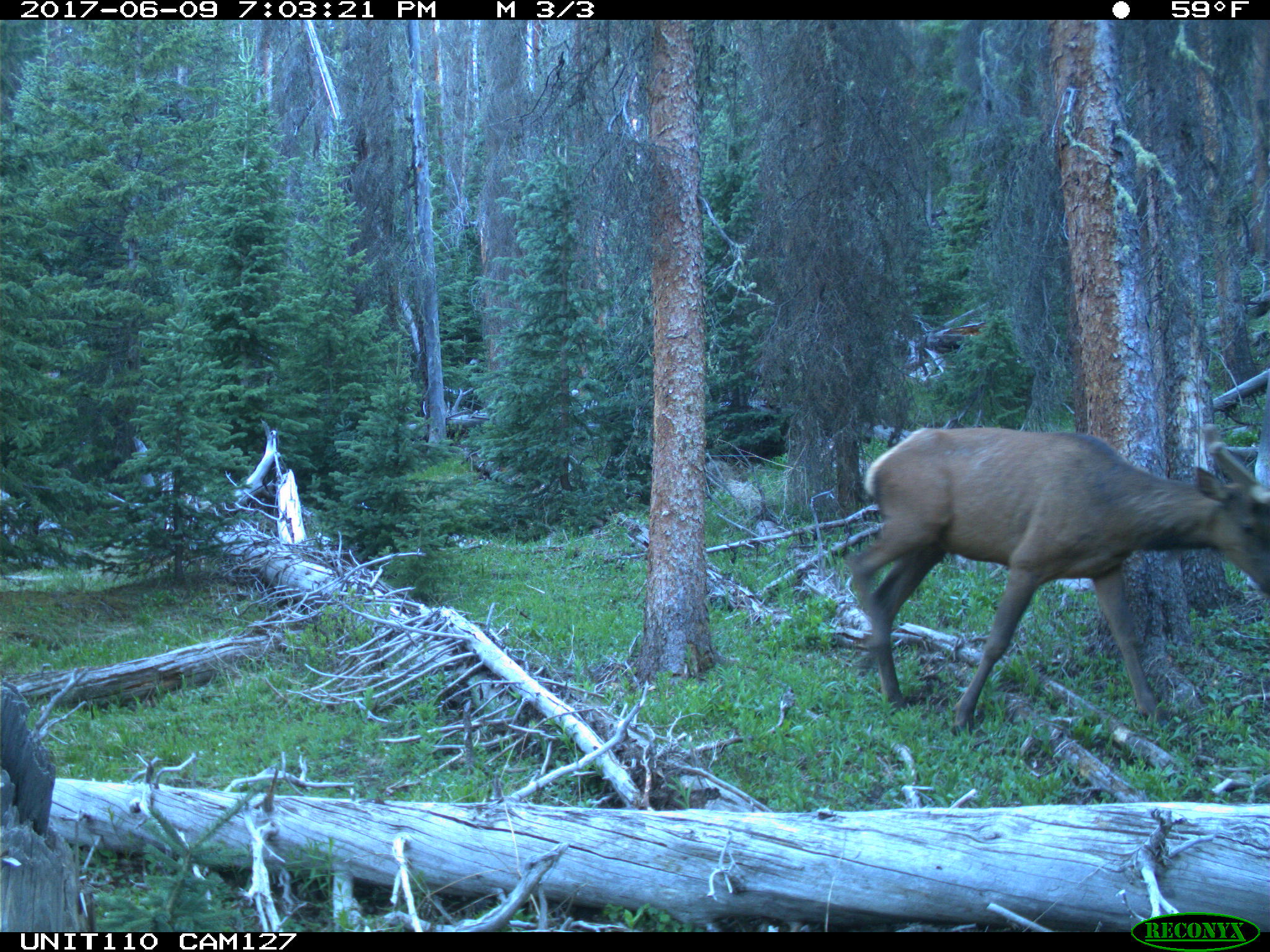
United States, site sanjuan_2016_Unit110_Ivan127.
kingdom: Animalia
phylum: Chordata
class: Mammalia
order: Artiodactyla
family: Cervidae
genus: Cervus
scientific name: Cervus elaphus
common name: red deer